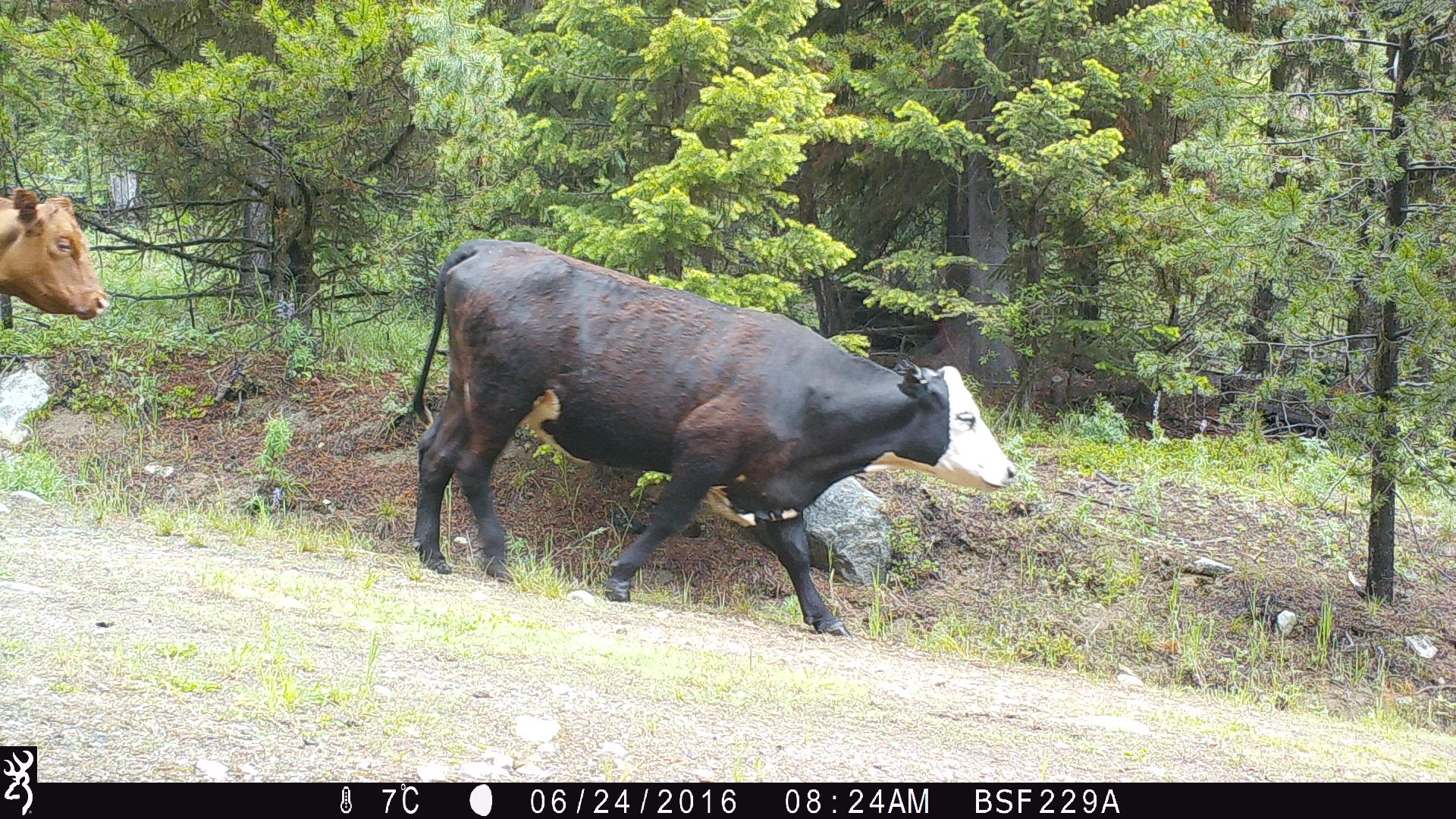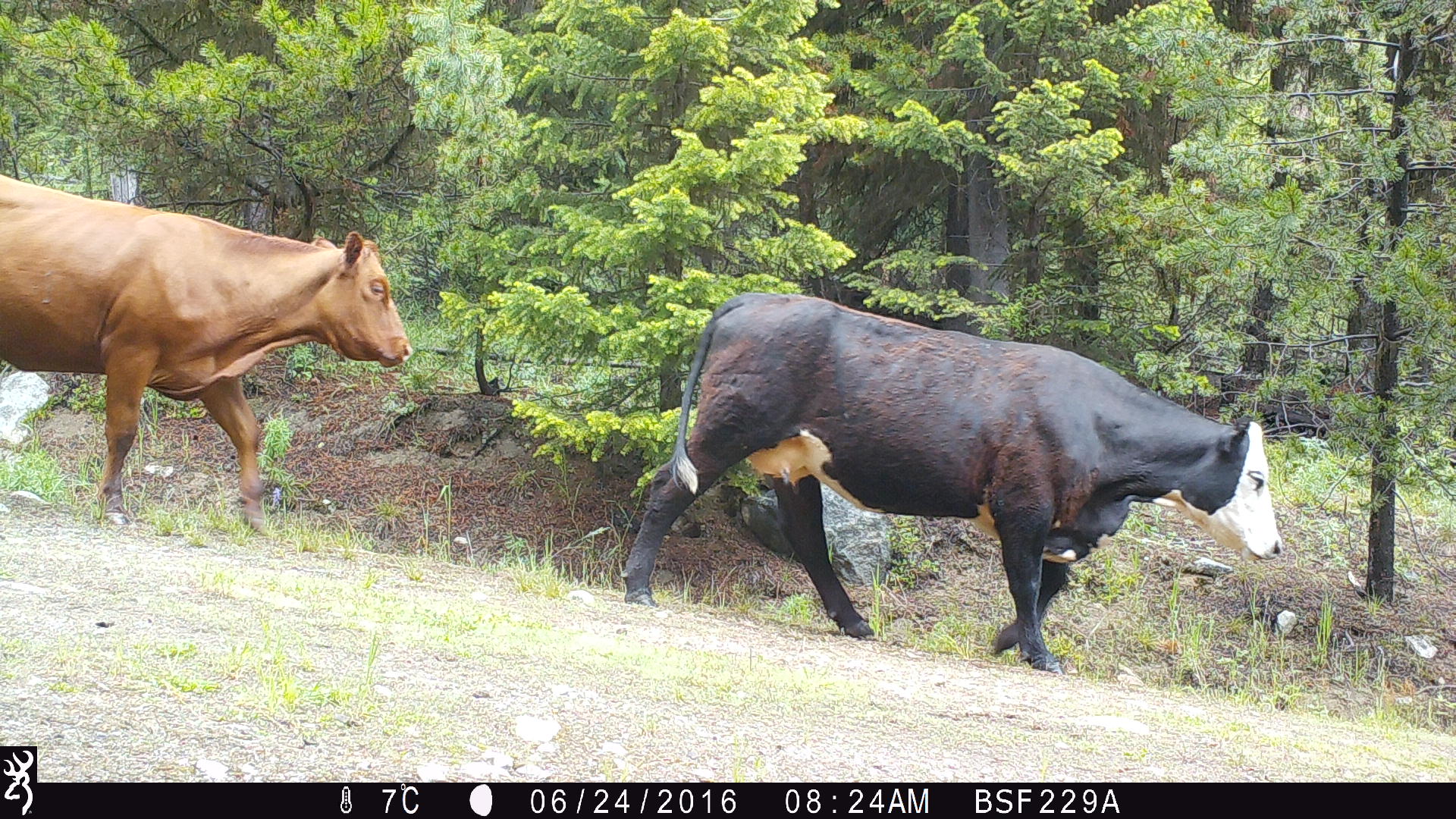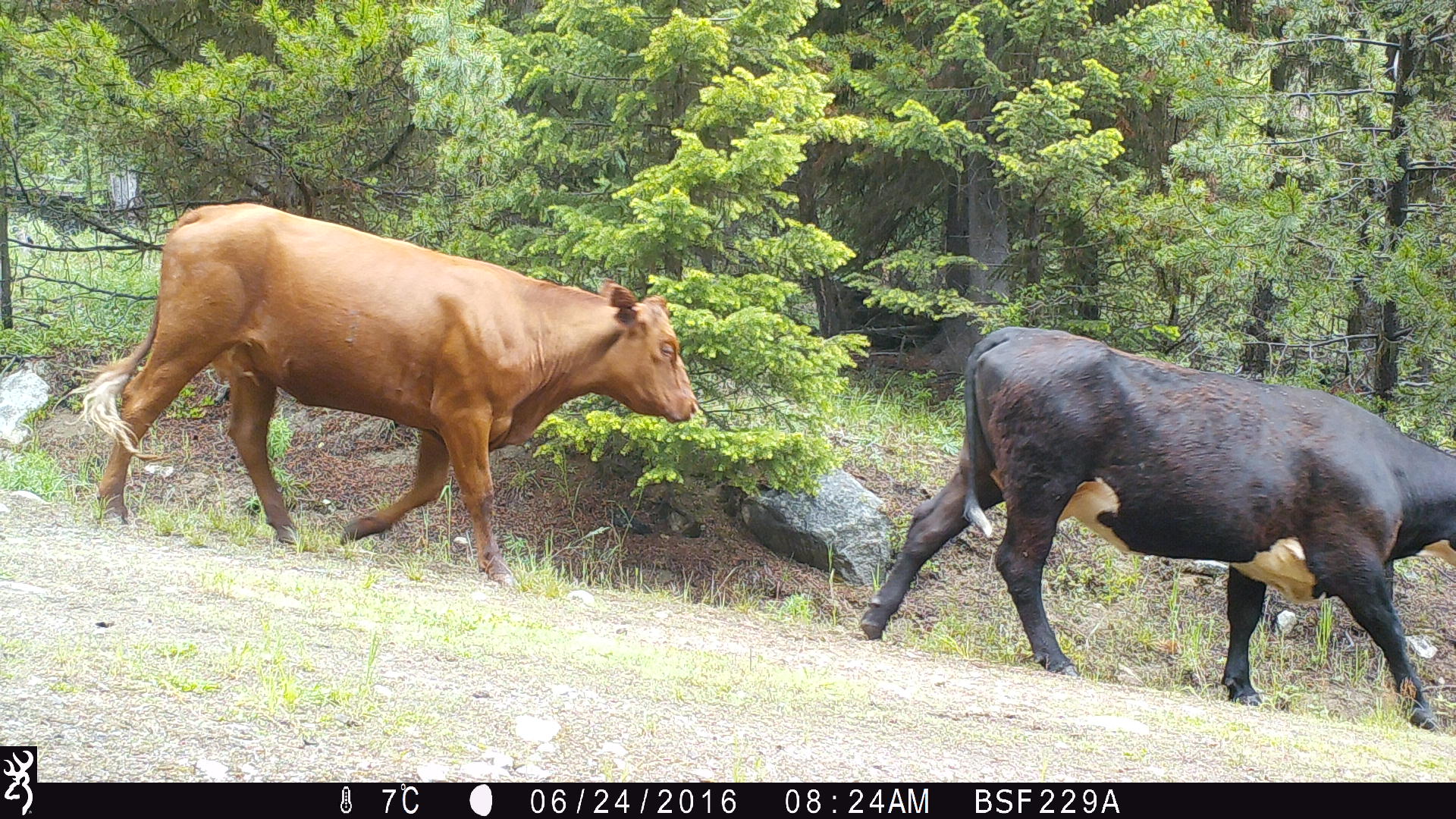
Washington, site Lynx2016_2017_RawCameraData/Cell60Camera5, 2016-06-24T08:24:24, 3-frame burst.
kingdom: Animalia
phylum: Chordata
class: Mammalia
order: Artiodactyla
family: Bovidae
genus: Bos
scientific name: Bos taurus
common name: domestic cattle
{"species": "domestic cattle (Bos taurus)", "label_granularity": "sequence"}